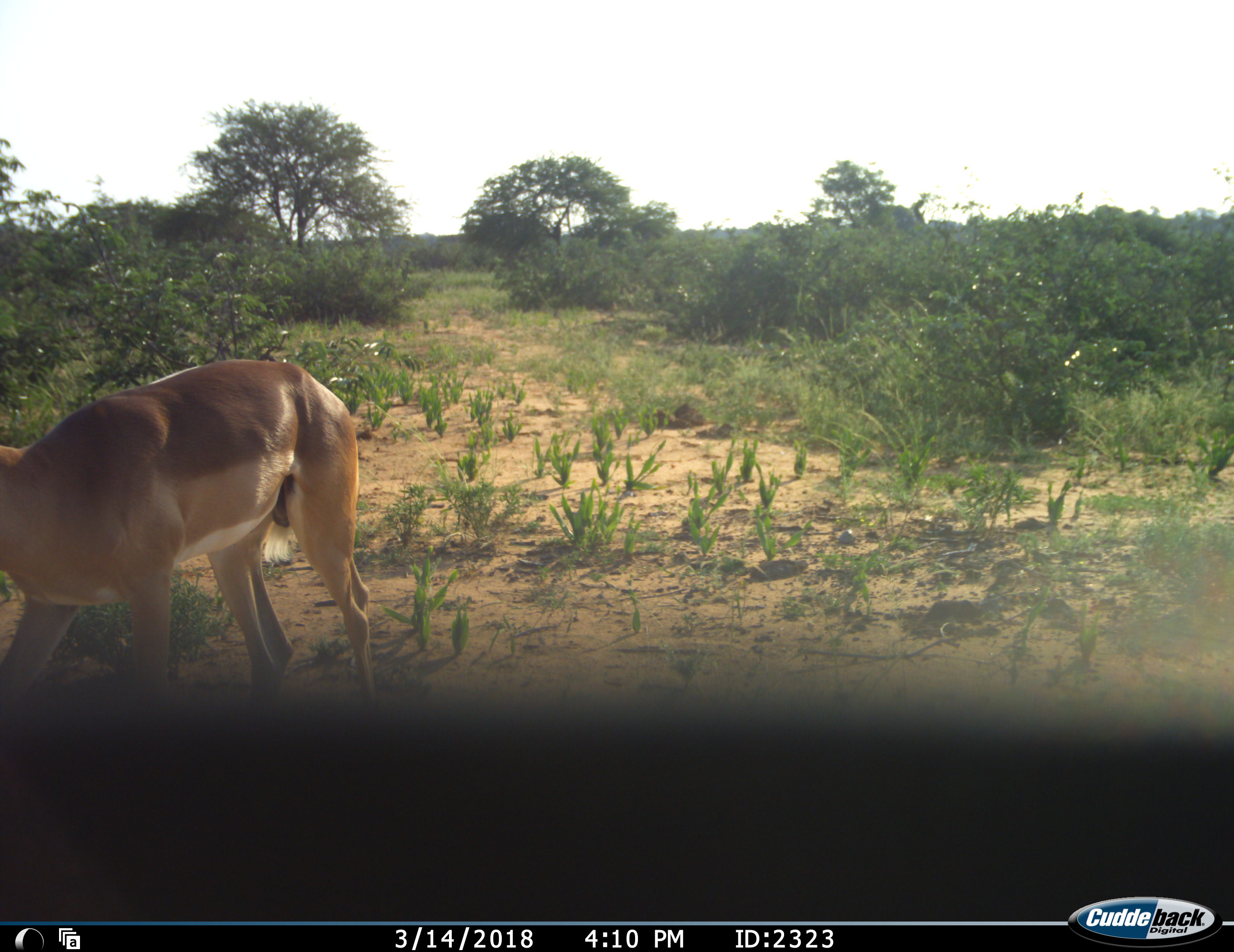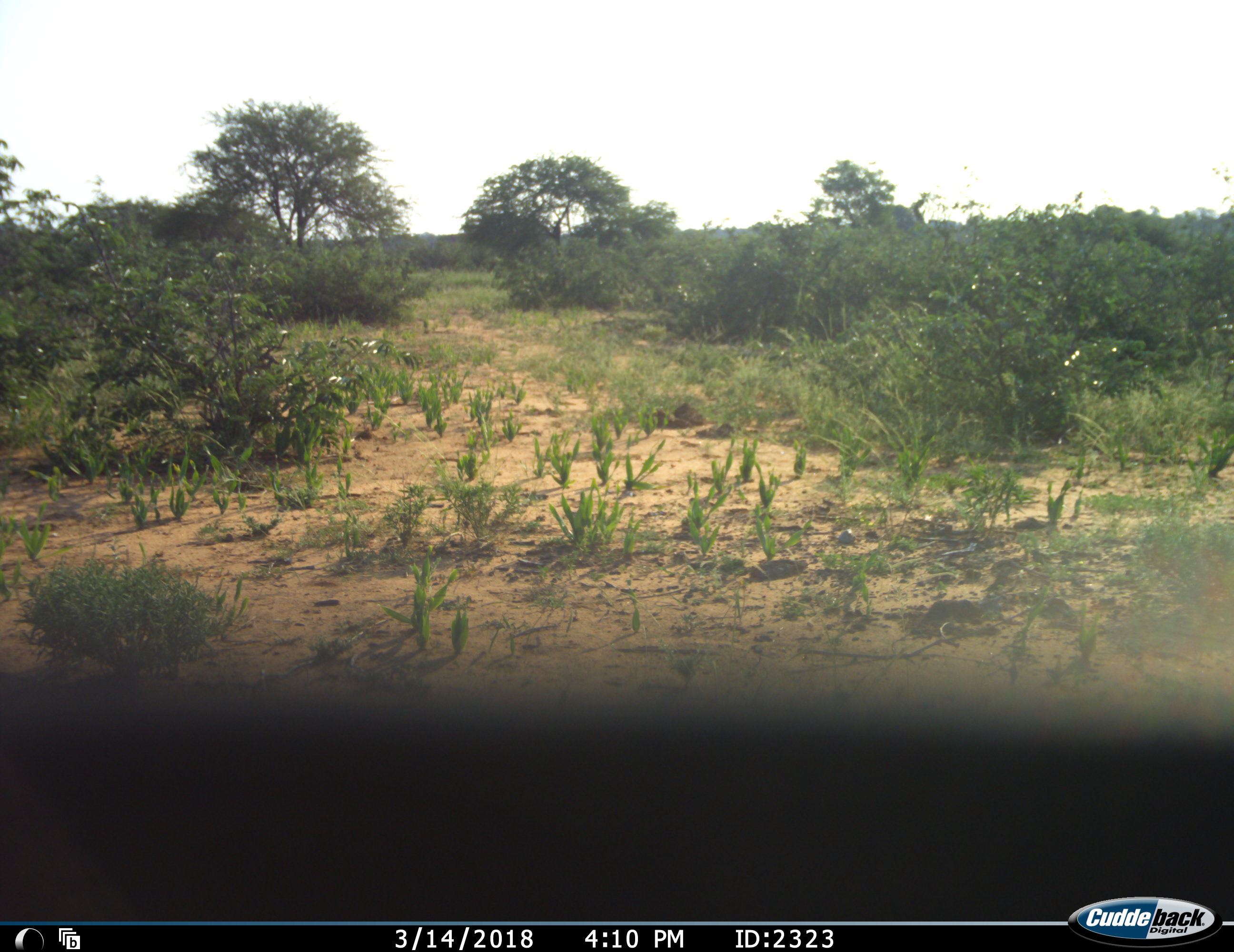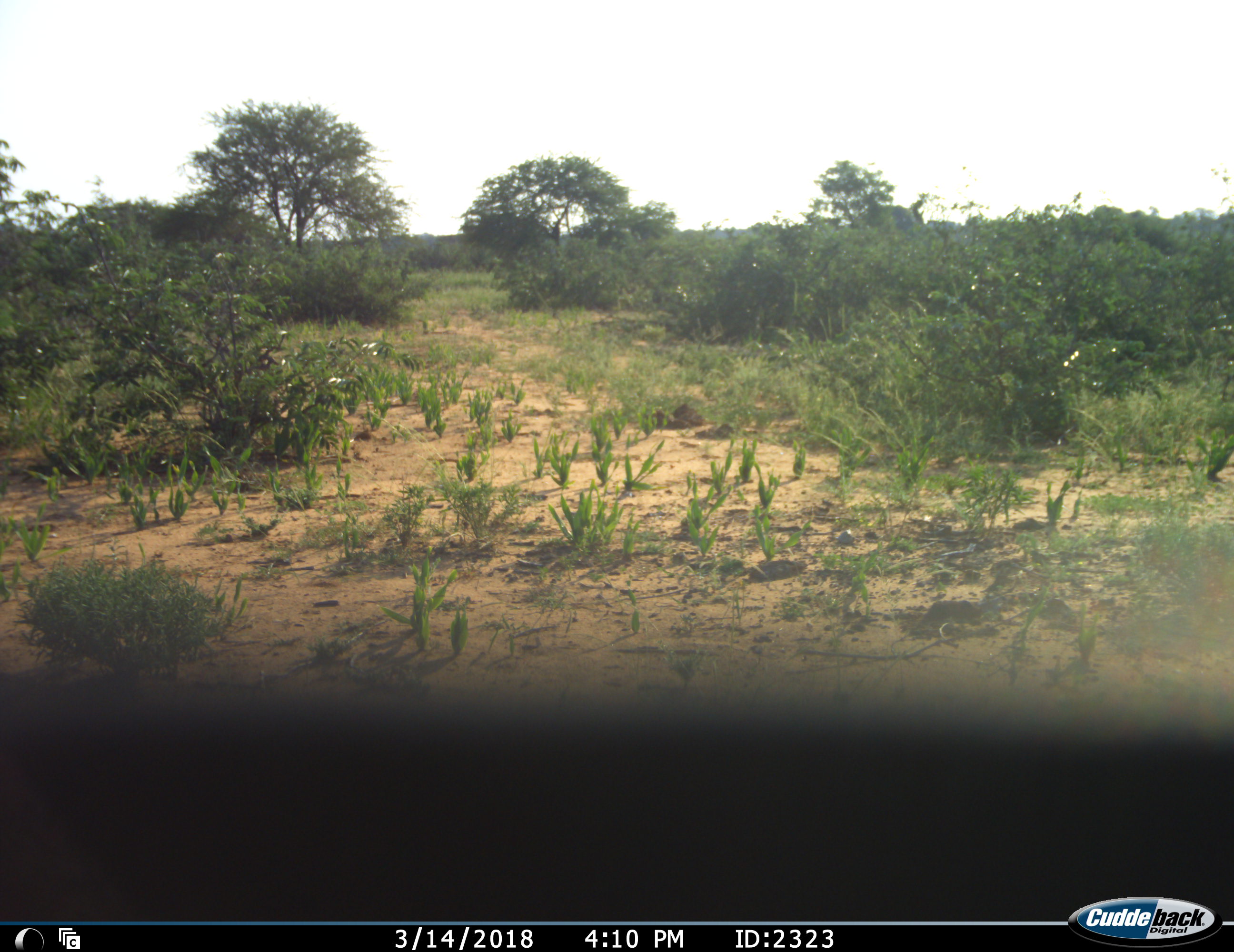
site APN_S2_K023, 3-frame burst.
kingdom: Animalia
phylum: Chordata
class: Mammalia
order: Artiodactyla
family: Bovidae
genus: Aepyceros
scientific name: Aepyceros melampus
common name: impala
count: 1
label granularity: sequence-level